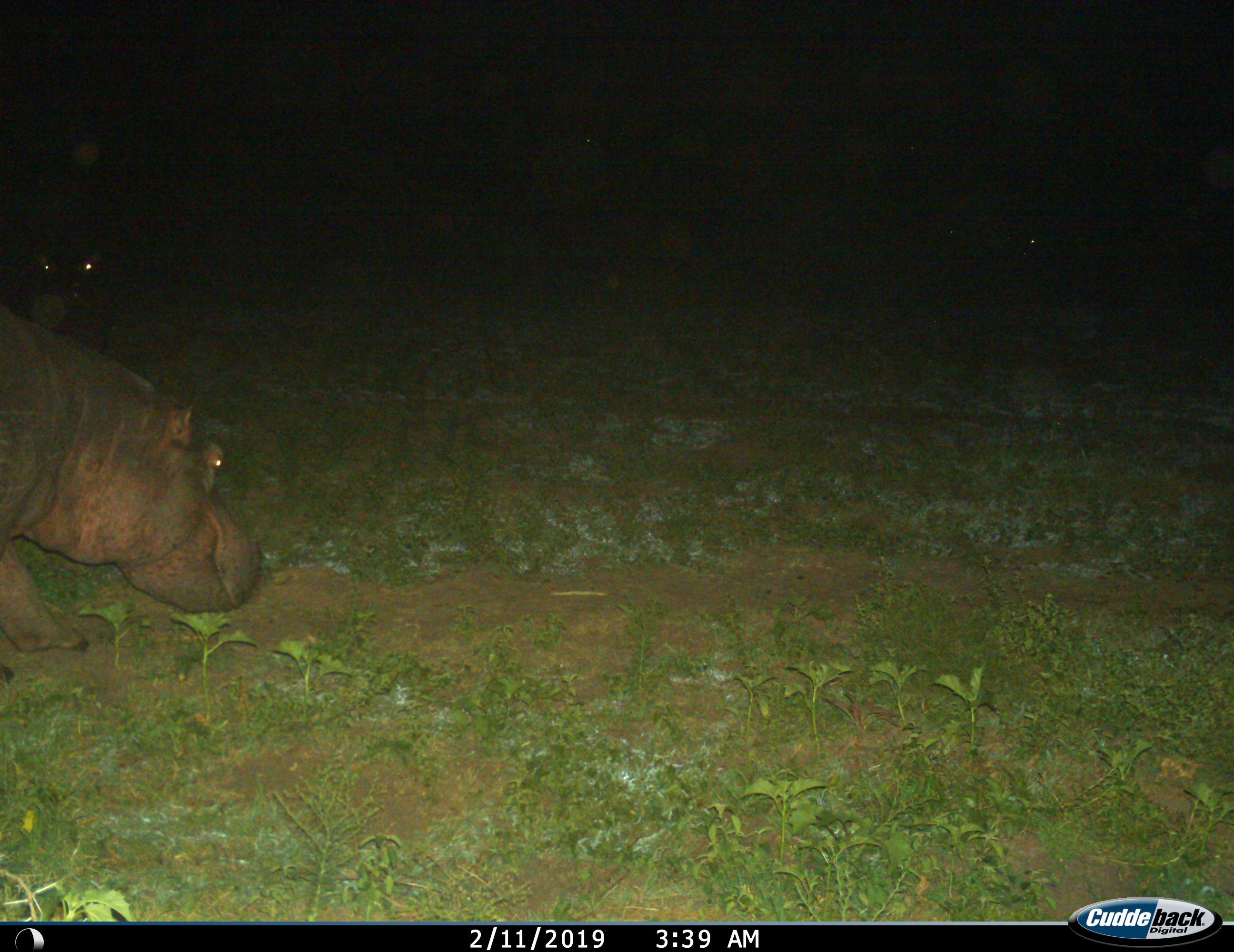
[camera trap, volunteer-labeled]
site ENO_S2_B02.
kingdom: Animalia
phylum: Chordata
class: Mammalia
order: Artiodactyla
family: Hippopotamidae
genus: Hippopotamus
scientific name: Hippopotamus amphibius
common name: hippopotamus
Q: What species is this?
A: Hippopotamus (Hippopotamus amphibius).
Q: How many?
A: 2.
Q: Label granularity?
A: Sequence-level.